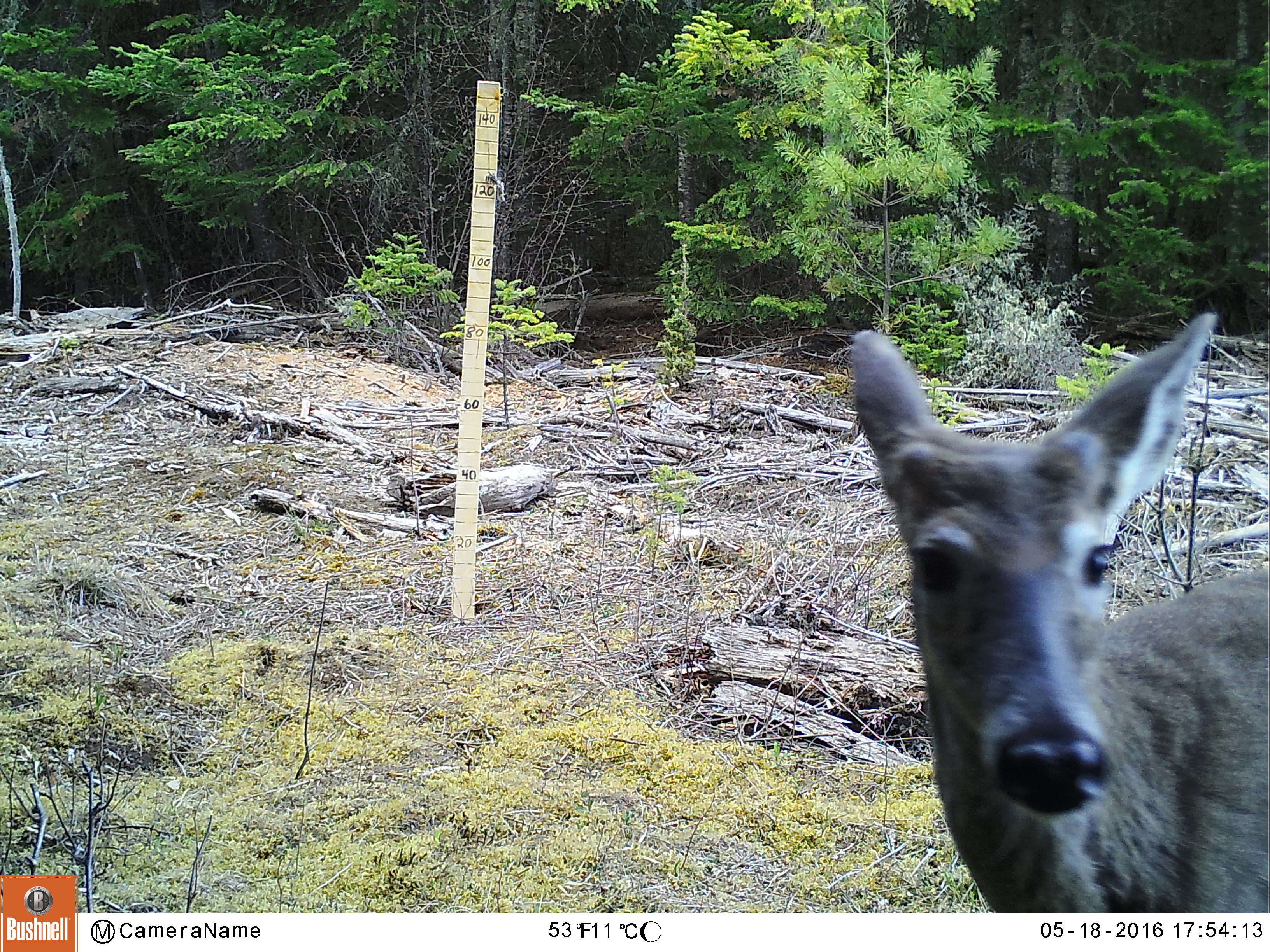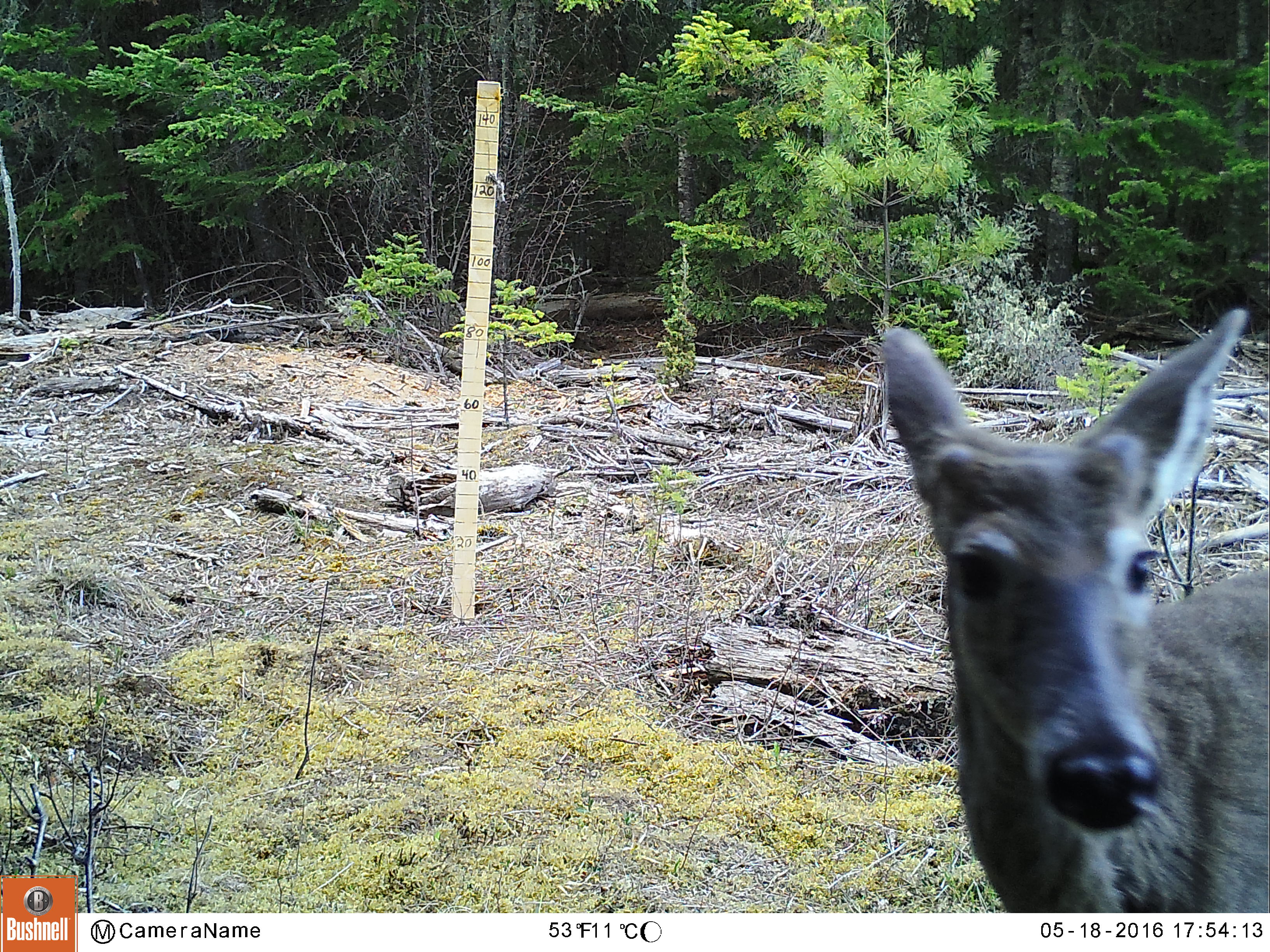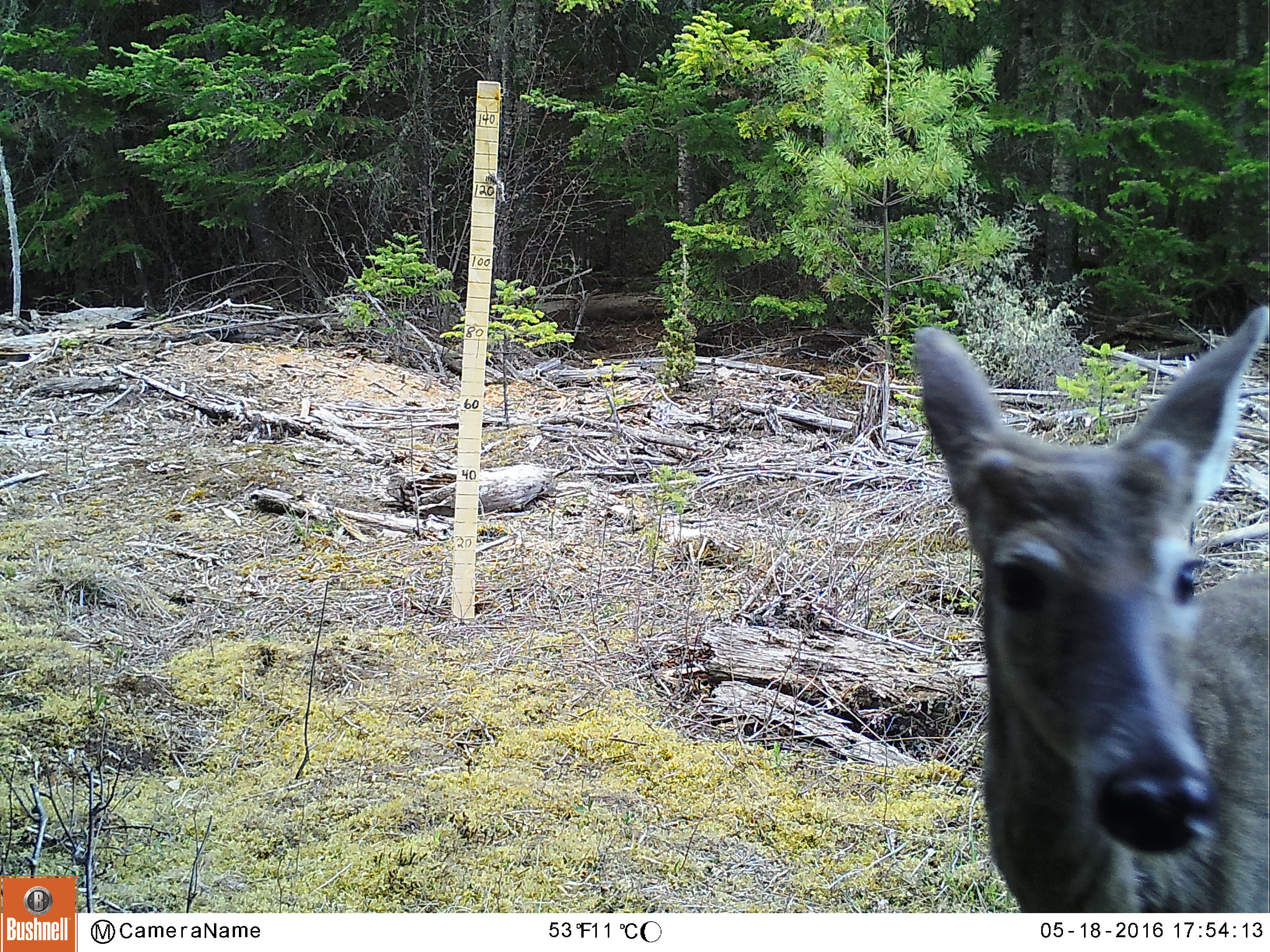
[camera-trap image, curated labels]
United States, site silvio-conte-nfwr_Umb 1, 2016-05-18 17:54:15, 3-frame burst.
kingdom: Animalia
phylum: Chordata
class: Mammalia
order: Artiodactyla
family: Cervidae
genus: Odocoileus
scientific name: Odocoileus virginianus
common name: white-tailed deer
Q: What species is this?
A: White-tailed deer (Odocoileus virginianus).